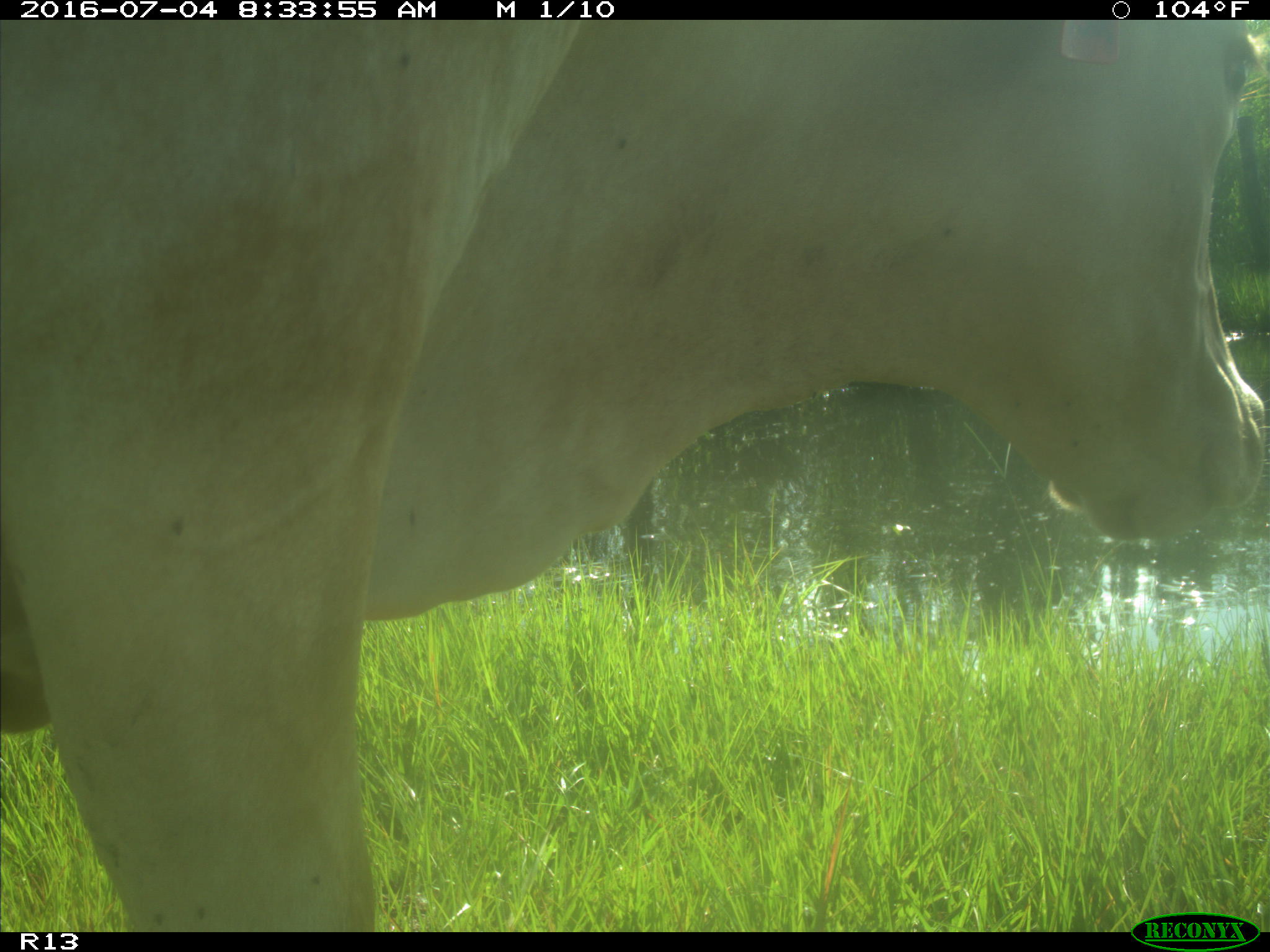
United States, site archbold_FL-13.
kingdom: Animalia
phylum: Chordata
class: Mammalia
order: Artiodactyla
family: Bovidae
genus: Bos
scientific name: Bos taurus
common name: domestic cow